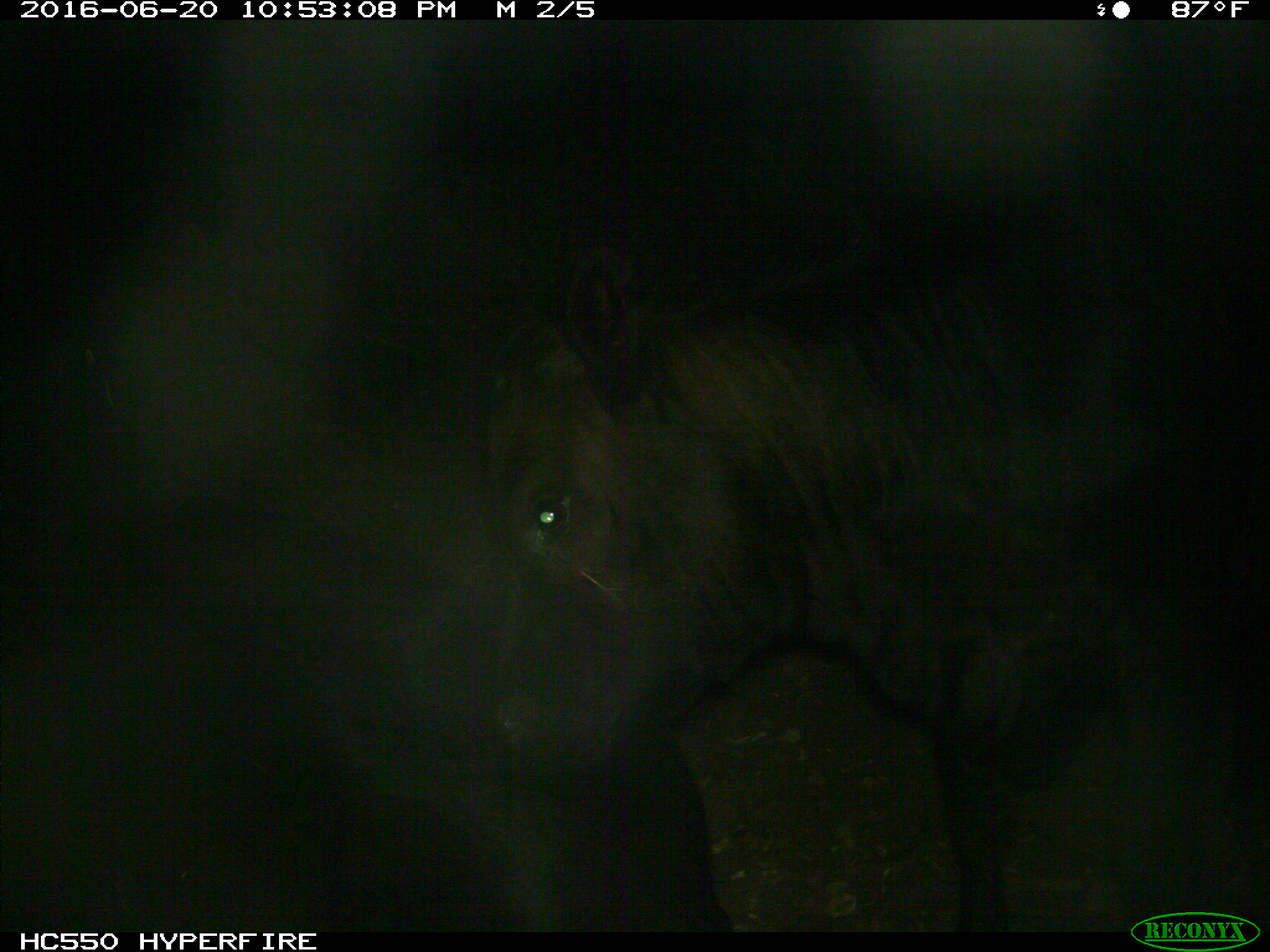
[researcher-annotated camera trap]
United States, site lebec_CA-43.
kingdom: Animalia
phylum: Chordata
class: Mammalia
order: Artiodactyla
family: Bovidae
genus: Bos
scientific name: Bos taurus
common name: domestic cow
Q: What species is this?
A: Bos taurus (domestic cow).